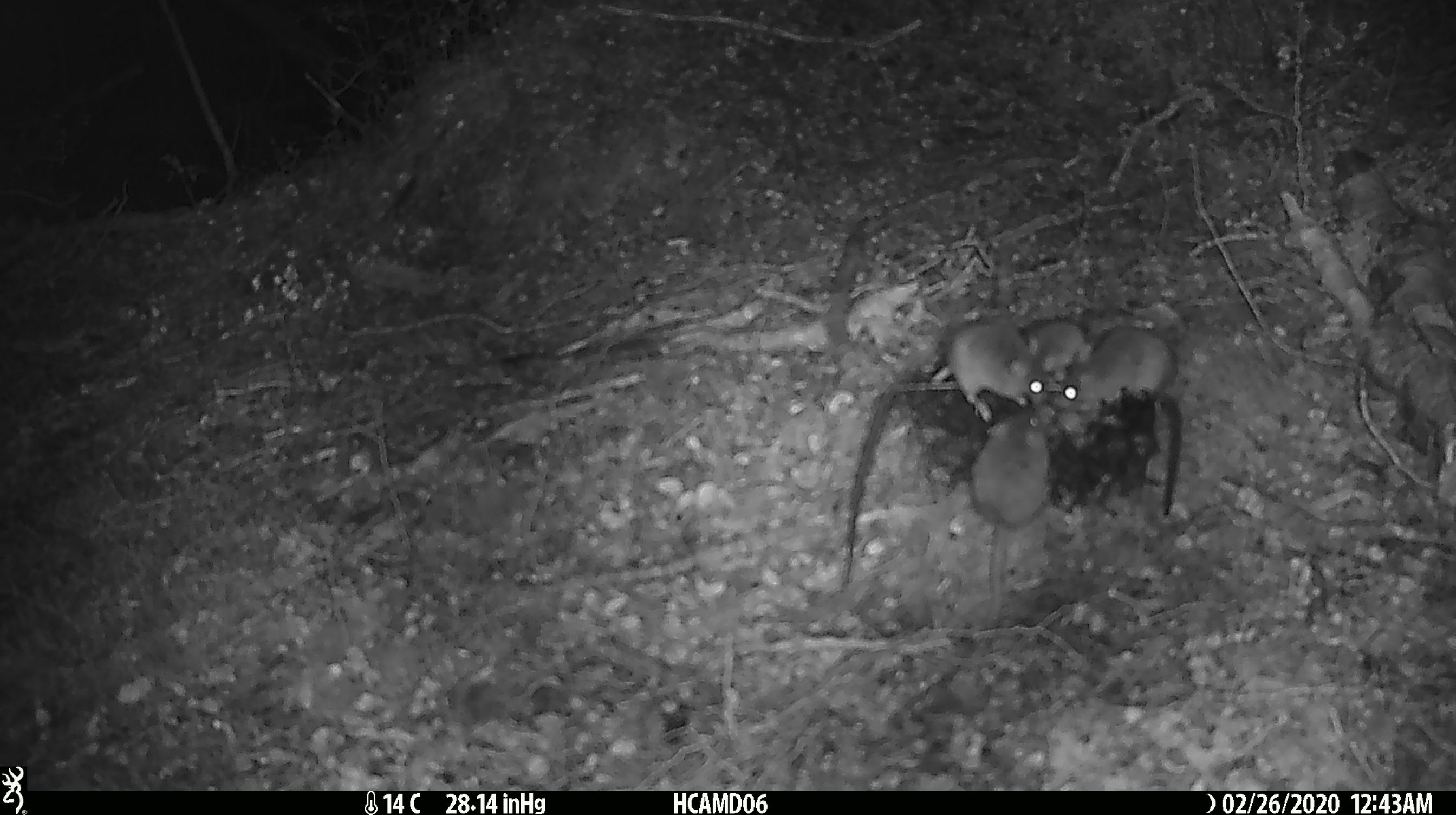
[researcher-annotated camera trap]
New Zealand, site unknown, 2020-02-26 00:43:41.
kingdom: Animalia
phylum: Chordata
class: Mammalia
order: Rodentia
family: Muridae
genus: Mus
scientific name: Mus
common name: mouse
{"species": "mouse (Mus)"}